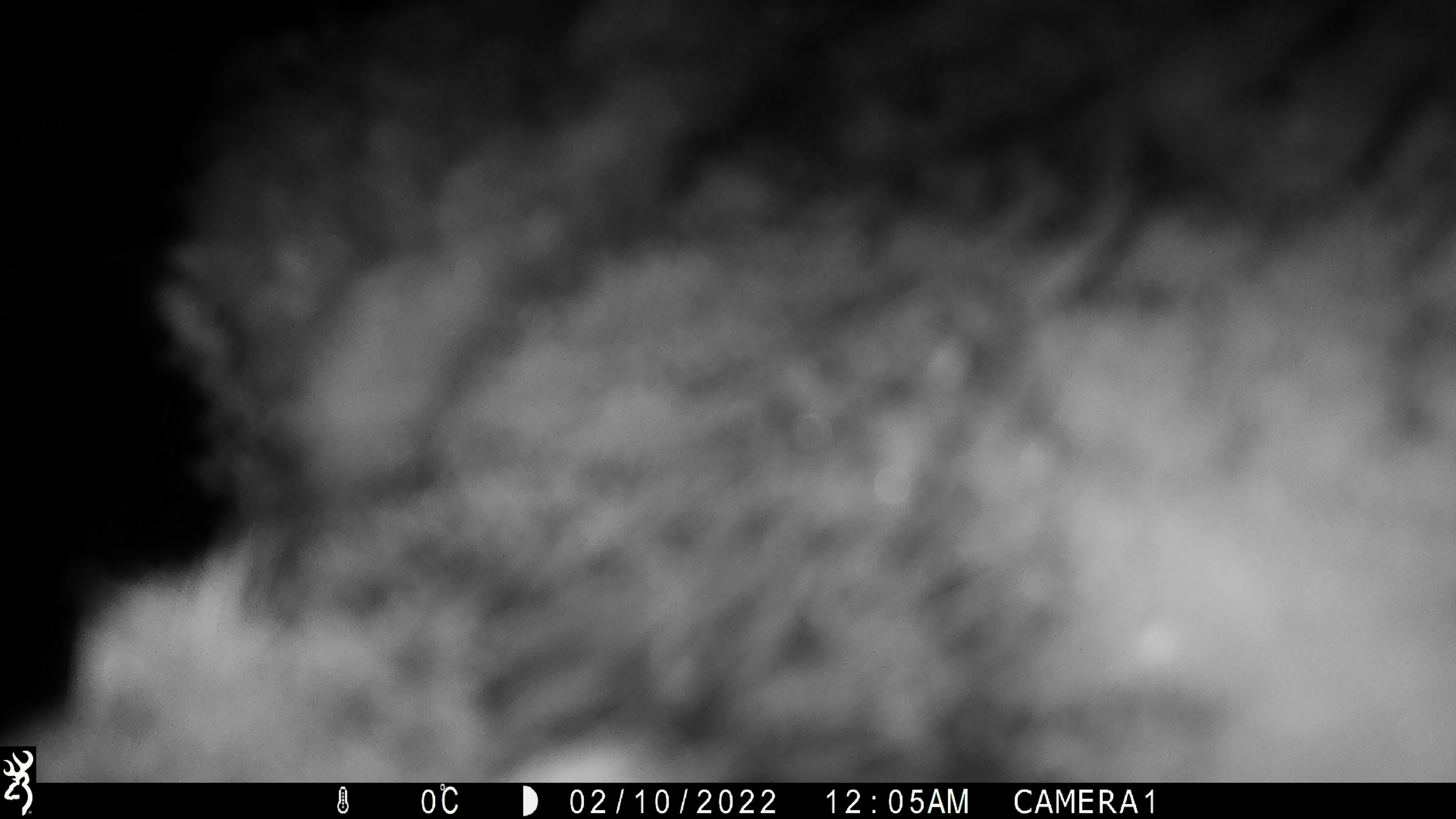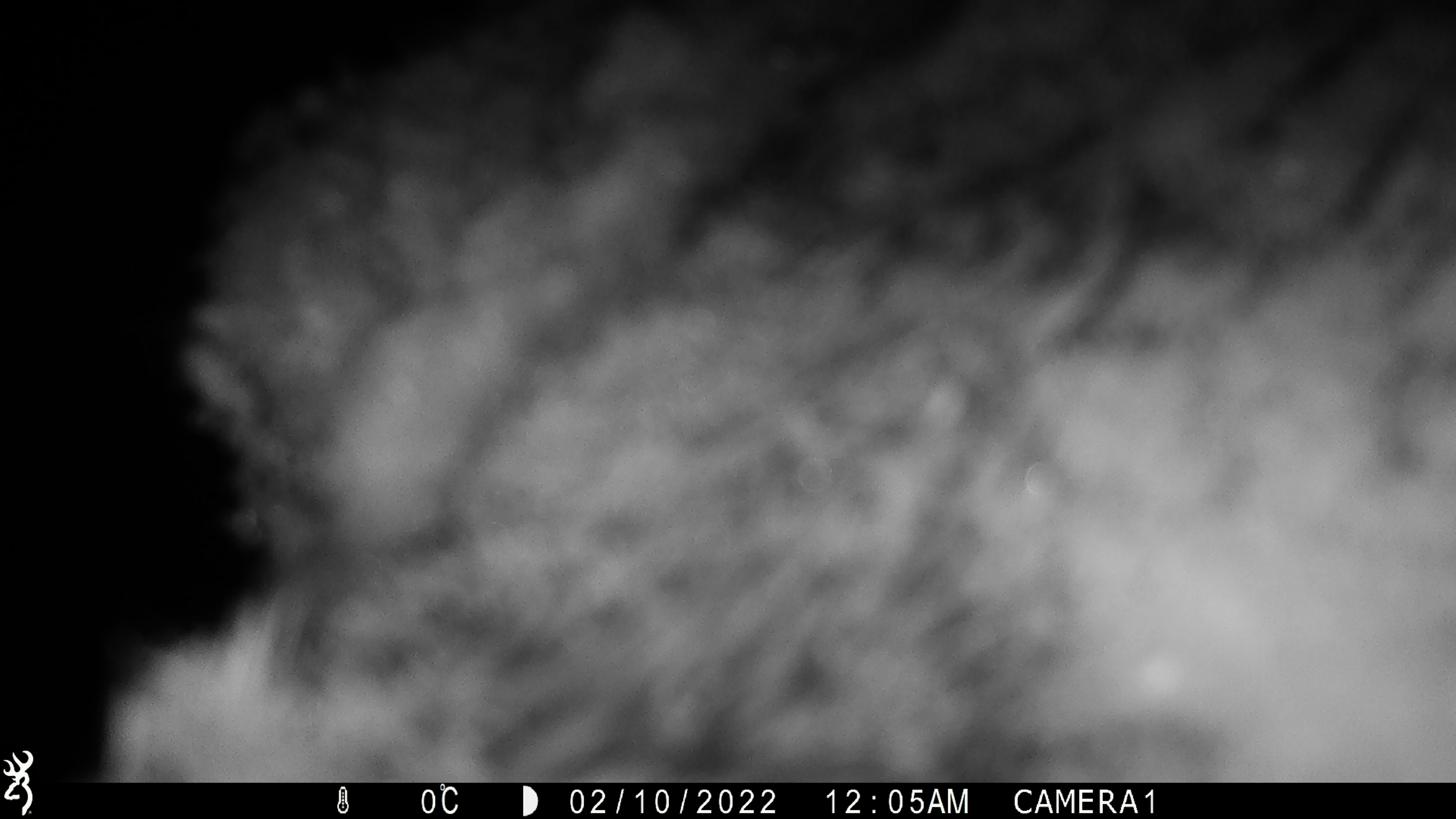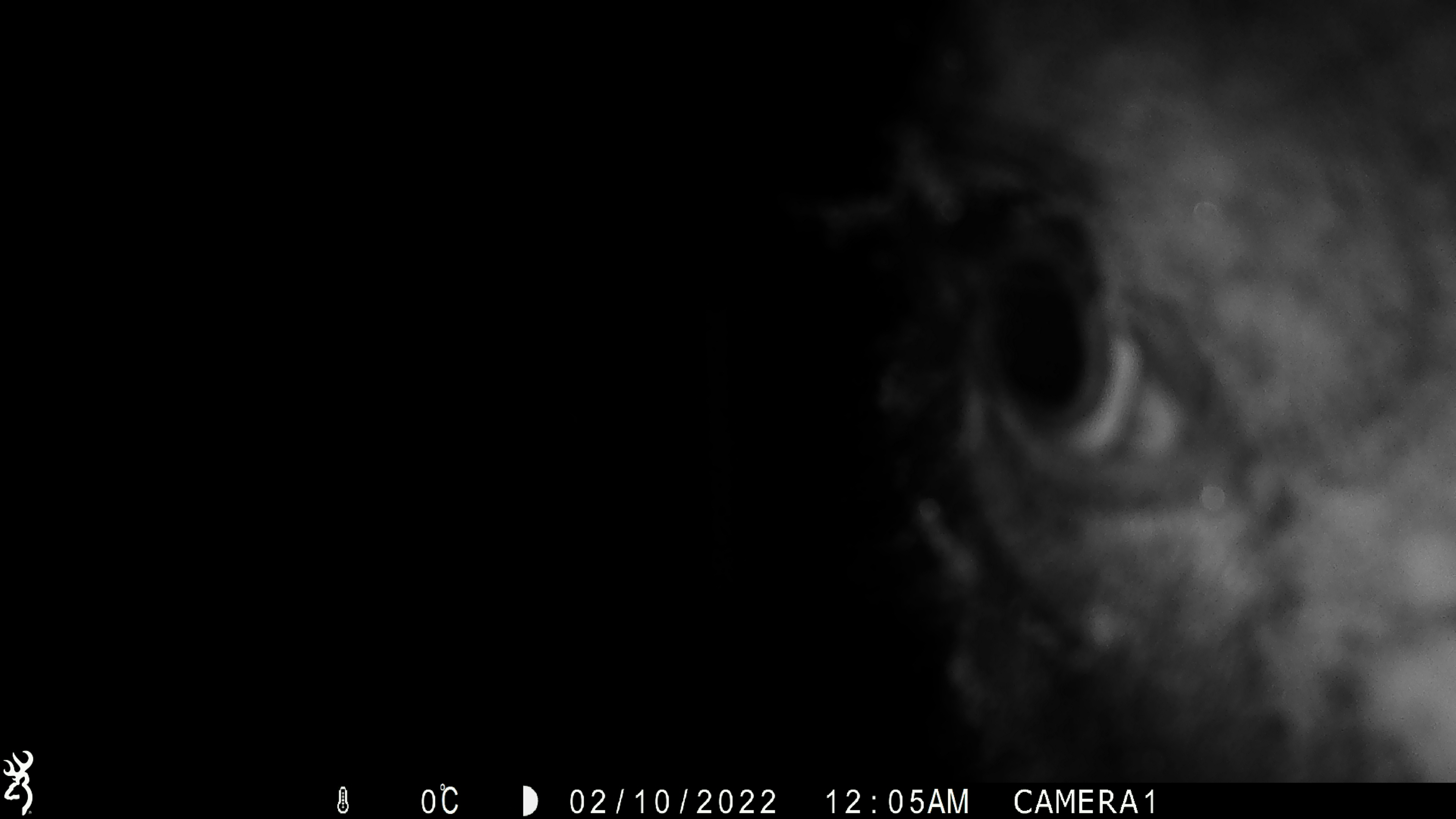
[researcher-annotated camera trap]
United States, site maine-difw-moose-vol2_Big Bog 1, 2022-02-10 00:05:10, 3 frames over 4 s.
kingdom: Animalia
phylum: Chordata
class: Mammalia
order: Artiodactyla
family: Cervidae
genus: Alces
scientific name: Alces alces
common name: moose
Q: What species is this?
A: Moose (Alces alces).